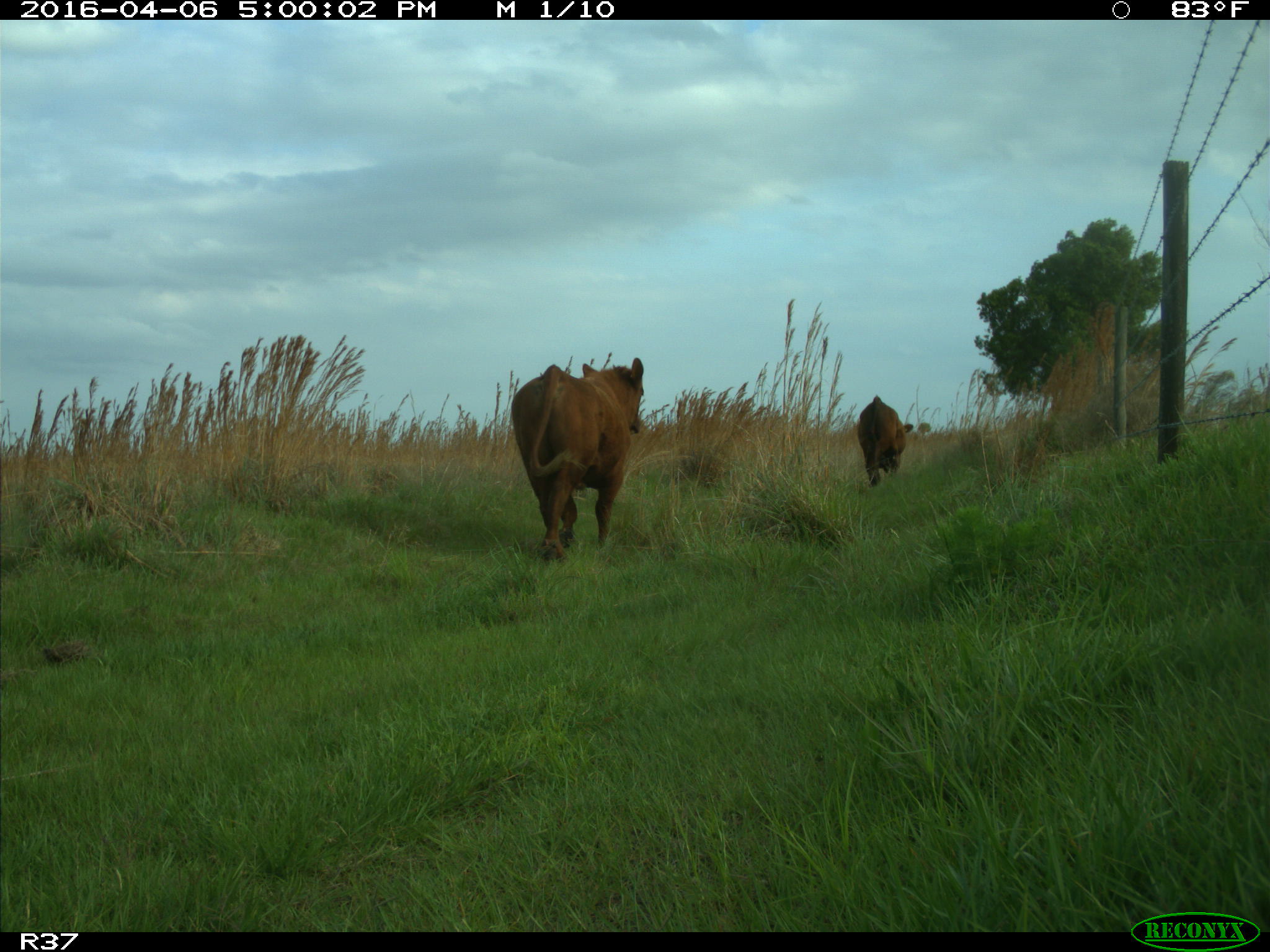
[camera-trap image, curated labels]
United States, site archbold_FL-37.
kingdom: Animalia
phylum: Chordata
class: Mammalia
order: Artiodactyla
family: Bovidae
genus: Bos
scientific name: Bos taurus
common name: domestic cow